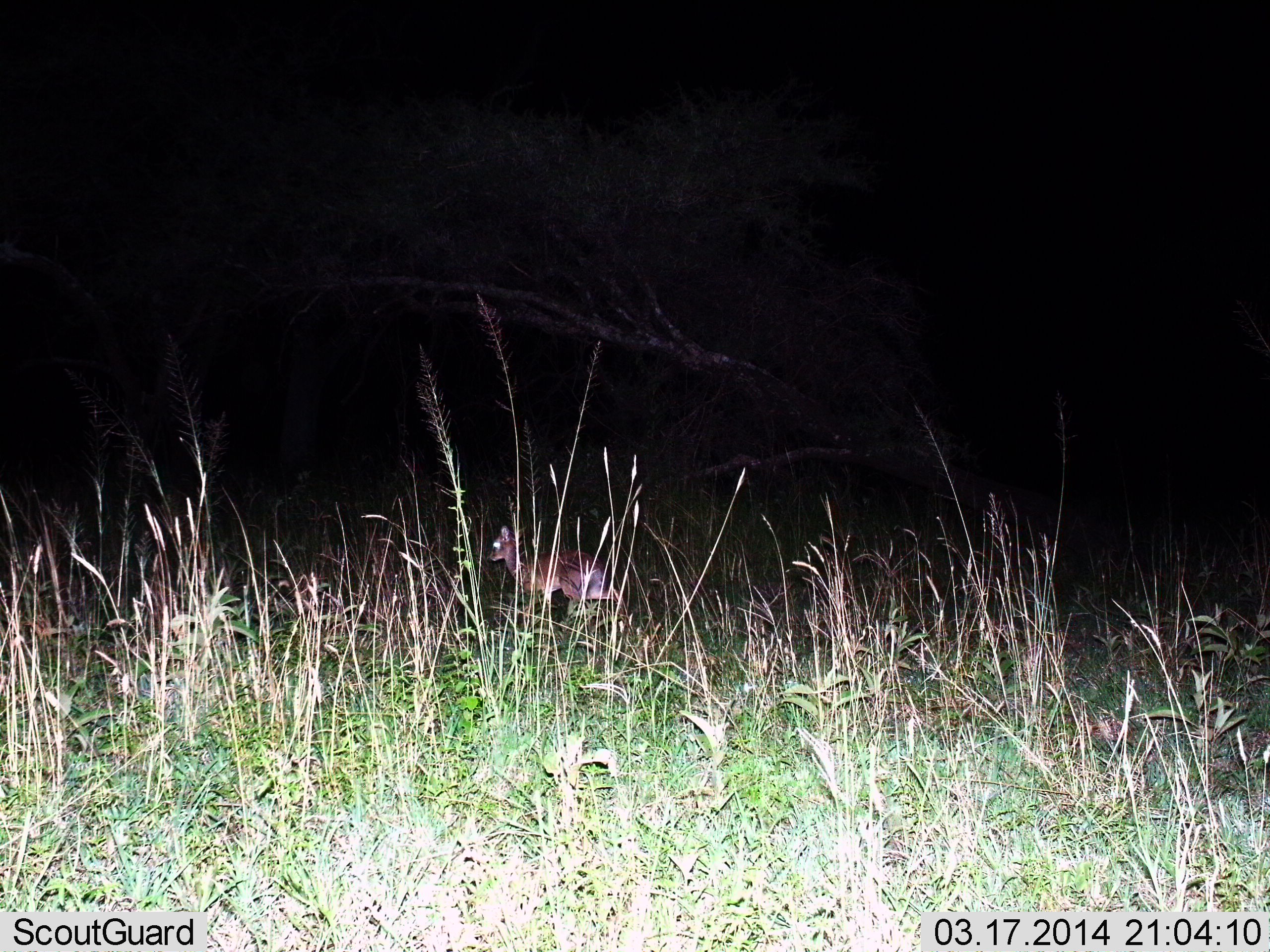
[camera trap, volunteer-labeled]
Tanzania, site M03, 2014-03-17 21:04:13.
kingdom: Animalia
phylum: Chordata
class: Mammalia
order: Artiodactyla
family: Bovidae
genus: Madoqua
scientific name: Madoqua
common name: dikdik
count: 1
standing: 56%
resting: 17%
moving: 28%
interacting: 0%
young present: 0%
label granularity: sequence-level